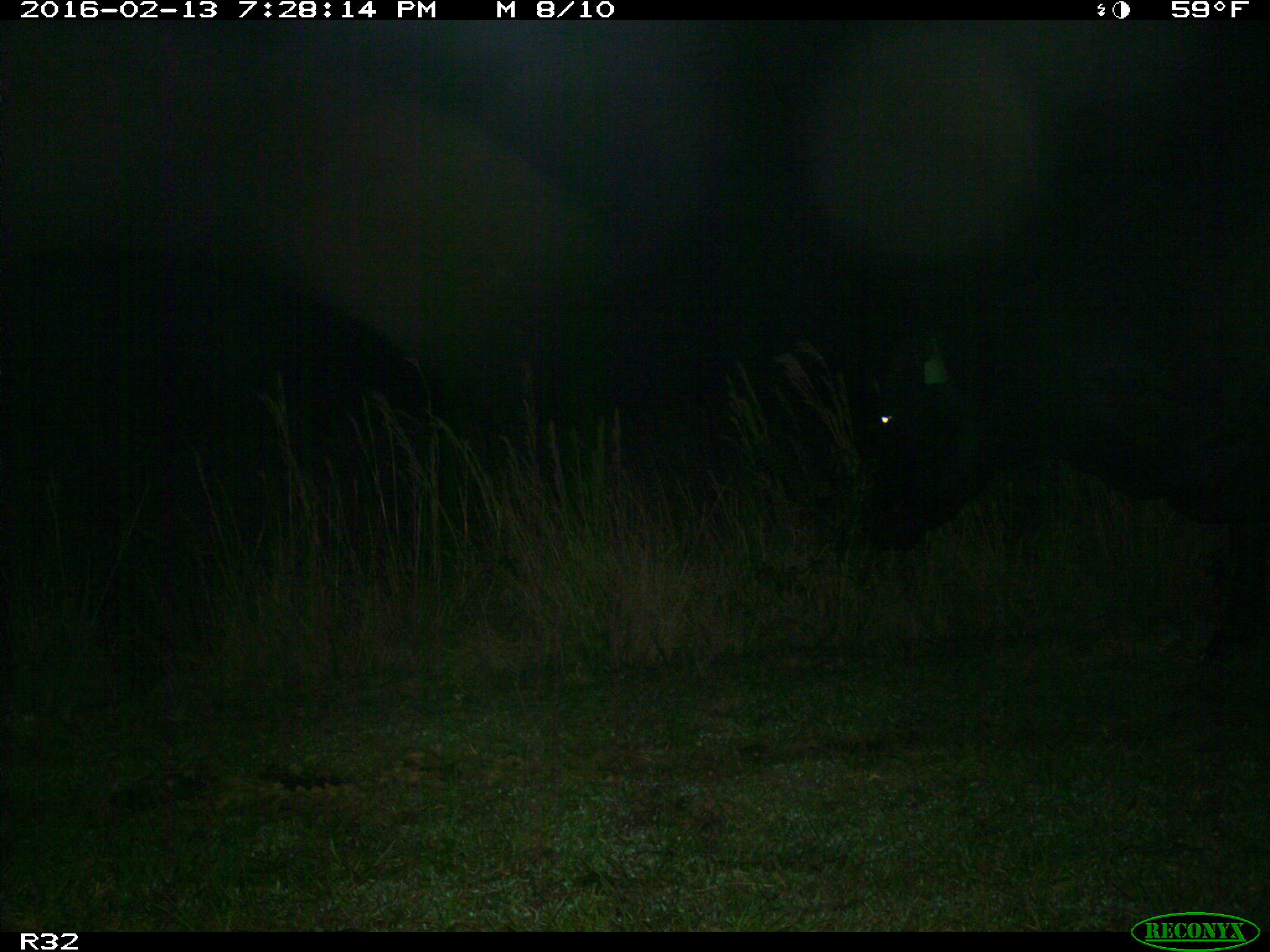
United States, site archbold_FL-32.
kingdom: Animalia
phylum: Chordata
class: Mammalia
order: Artiodactyla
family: Bovidae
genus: Bos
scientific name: Bos taurus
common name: domestic cow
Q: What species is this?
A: Bos taurus (domestic cow).